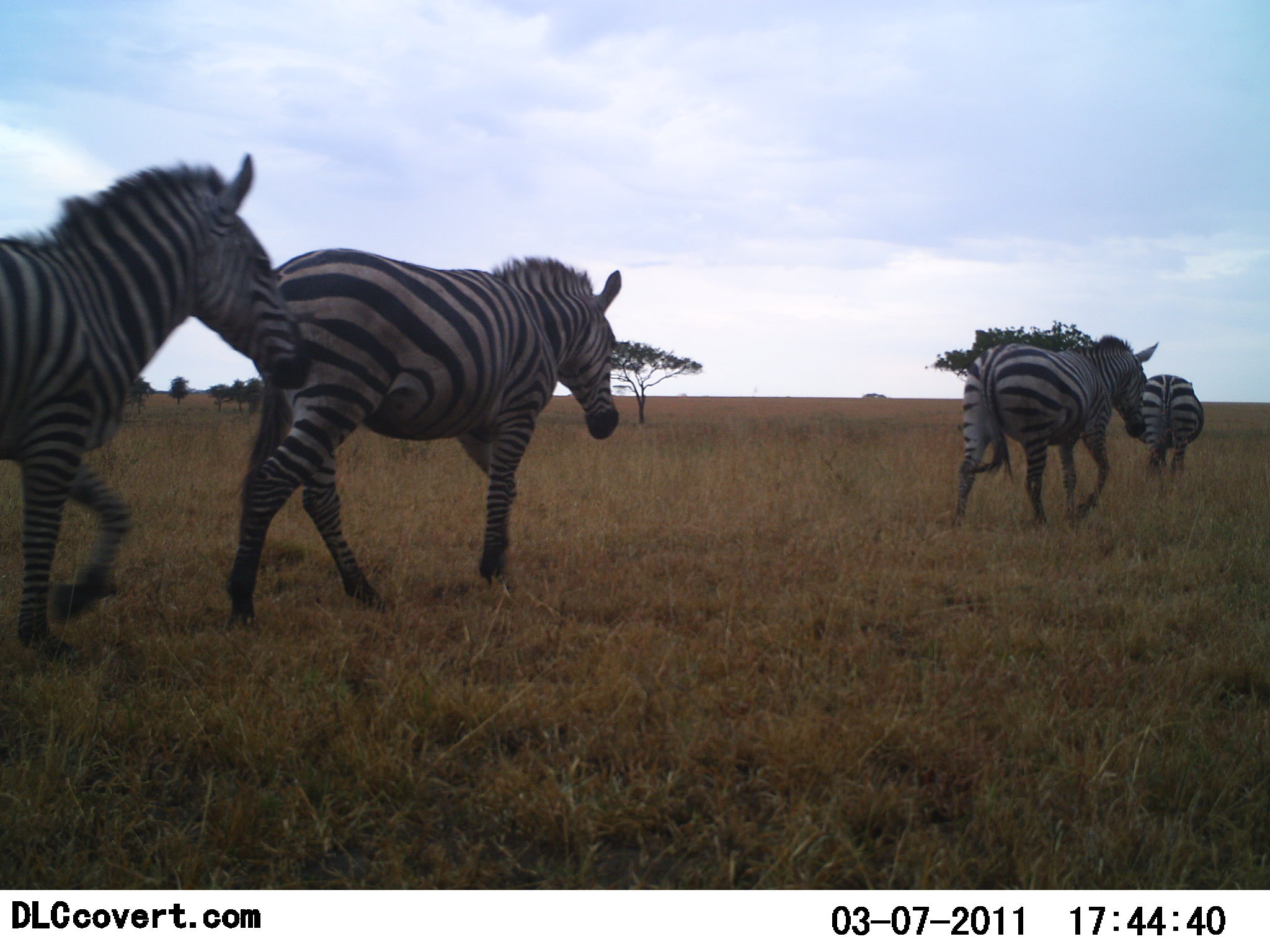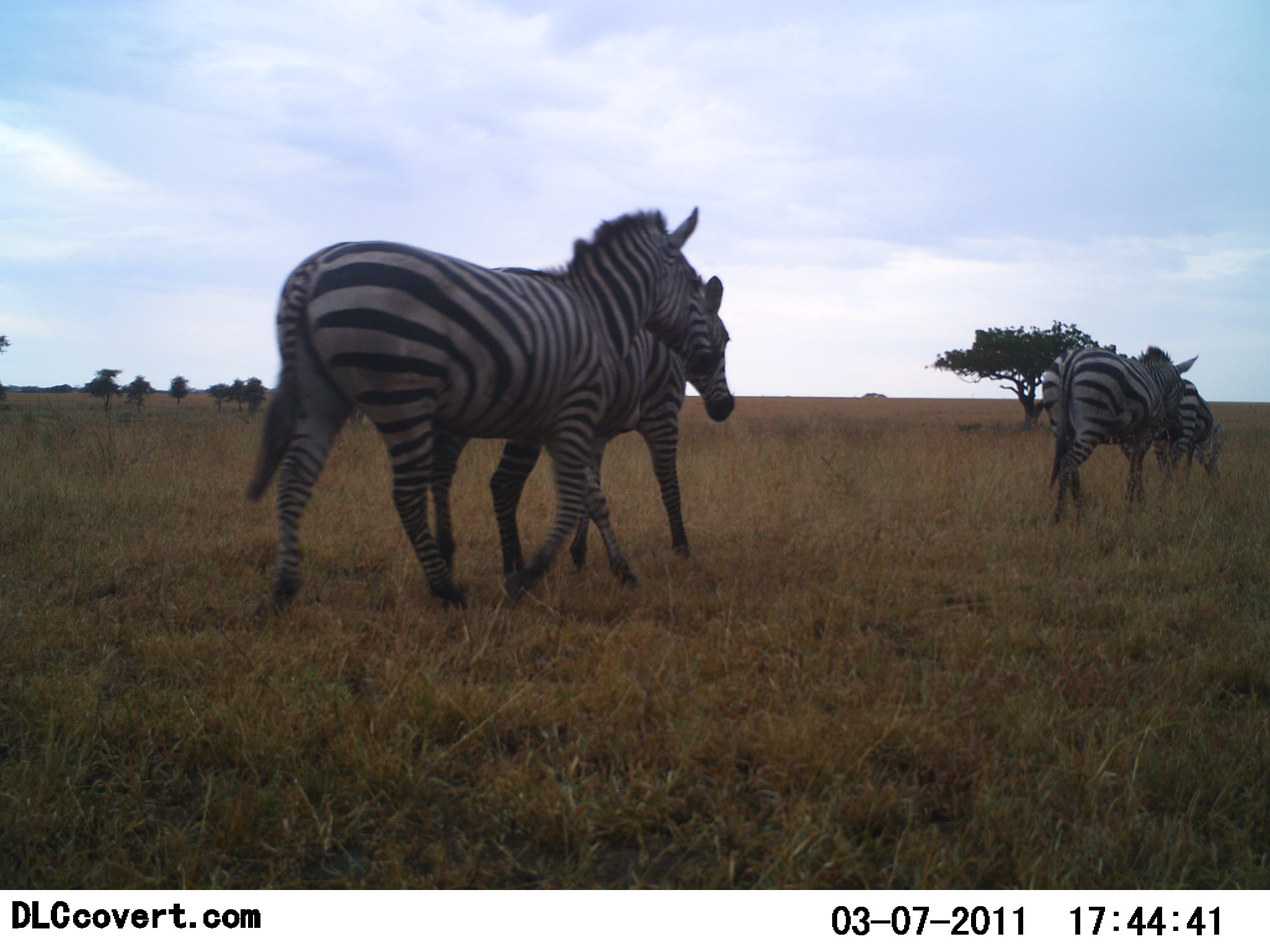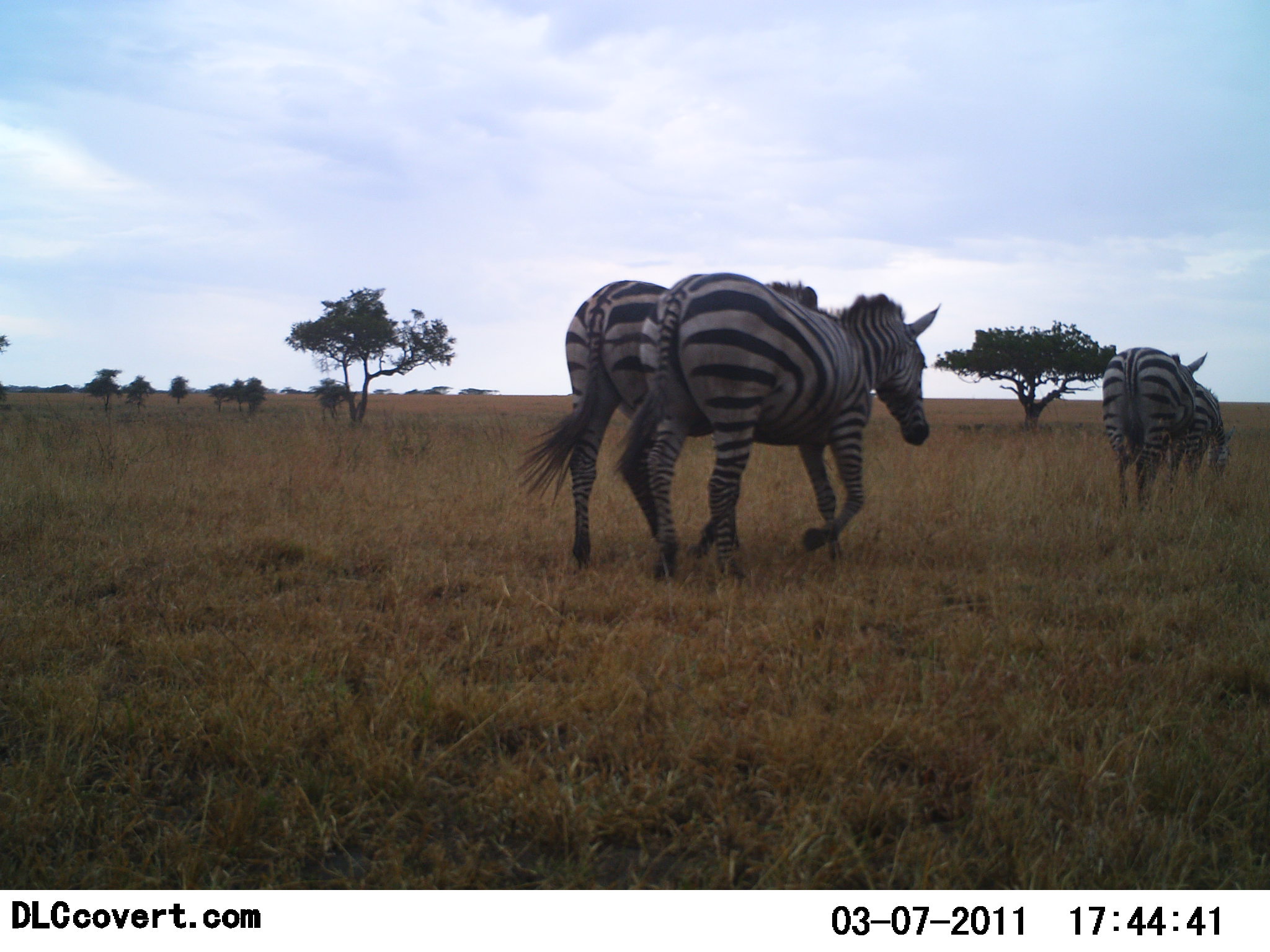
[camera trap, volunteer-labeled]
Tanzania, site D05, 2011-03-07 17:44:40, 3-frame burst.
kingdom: Animalia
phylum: Chordata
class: Mammalia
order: Perissodactyla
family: Equidae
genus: Equus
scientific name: Equus quagga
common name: plains zebra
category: zebra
Zebra (plains zebra) (Equus quagga), count 4. Behavior (volunteer vote fractions): standing 18%, resting 0%, moving 100%, interacting 0%. Young present (vote fraction): 0%. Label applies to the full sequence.